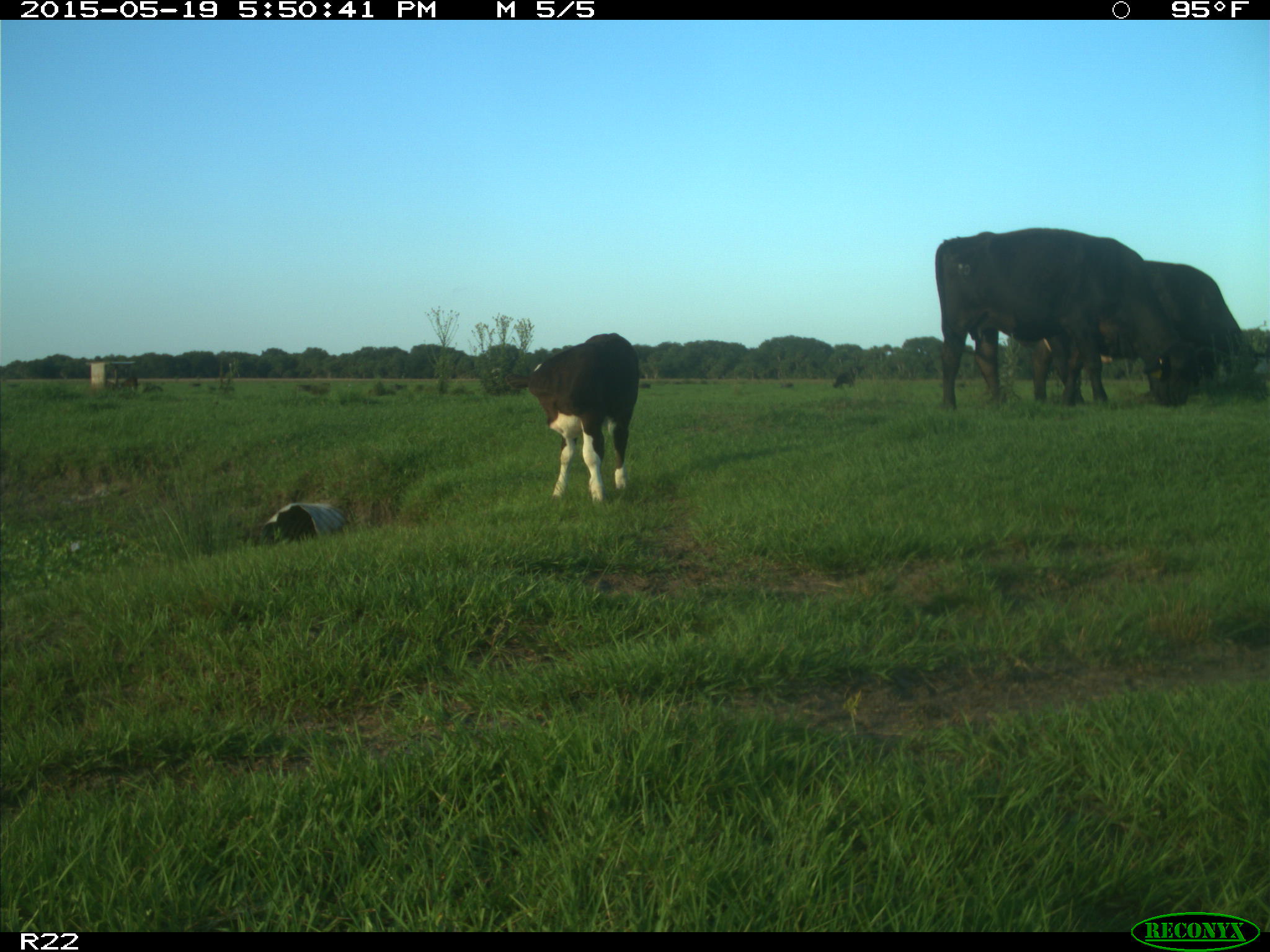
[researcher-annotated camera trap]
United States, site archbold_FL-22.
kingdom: Animalia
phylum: Chordata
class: Mammalia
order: Artiodactyla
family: Bovidae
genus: Bos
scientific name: Bos taurus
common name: domestic cow